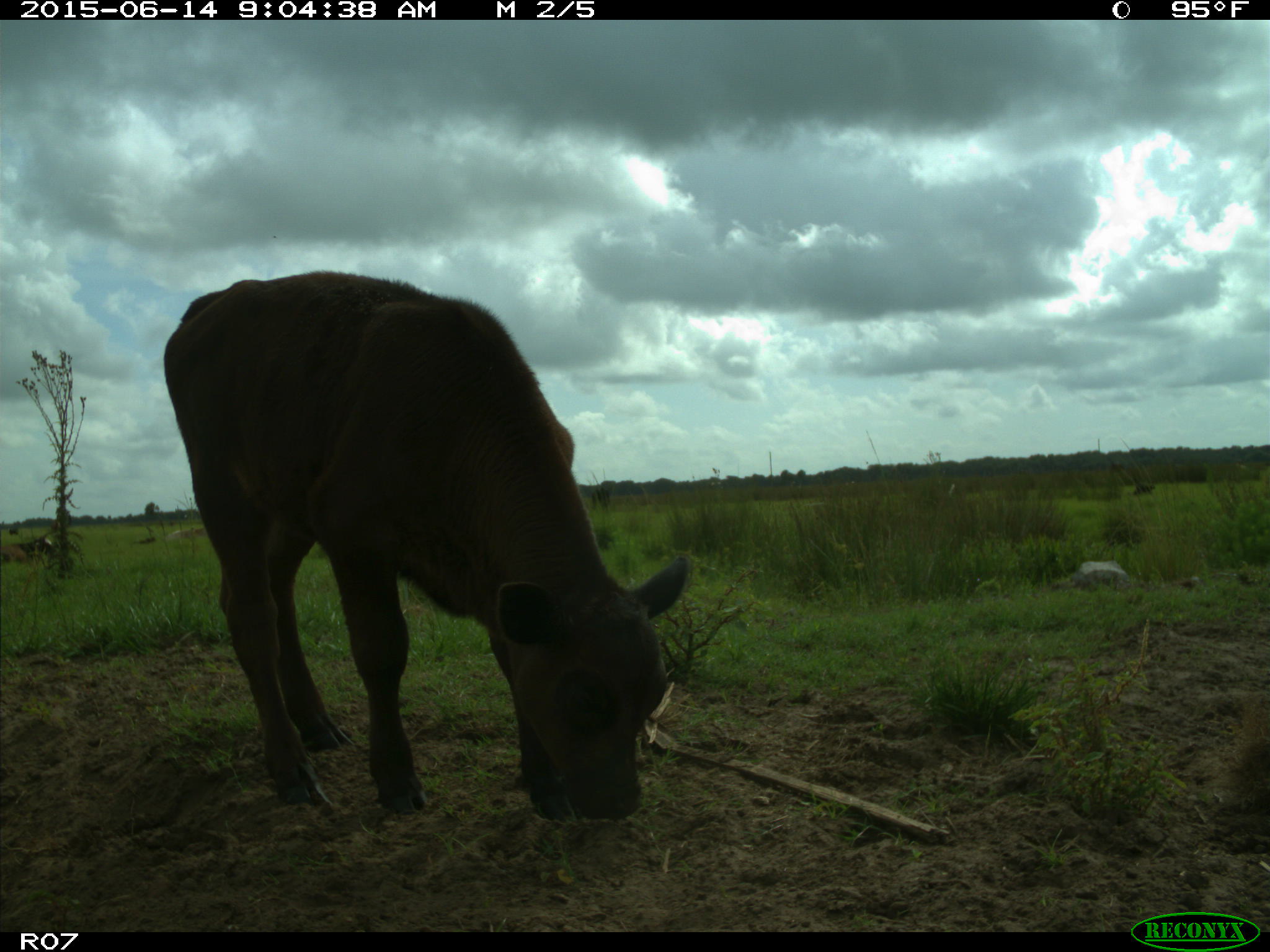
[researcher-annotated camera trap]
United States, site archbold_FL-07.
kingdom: Animalia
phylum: Chordata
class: Mammalia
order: Artiodactyla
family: Bovidae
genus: Bos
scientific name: Bos taurus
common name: domestic cow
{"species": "Bos taurus (domestic cow)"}